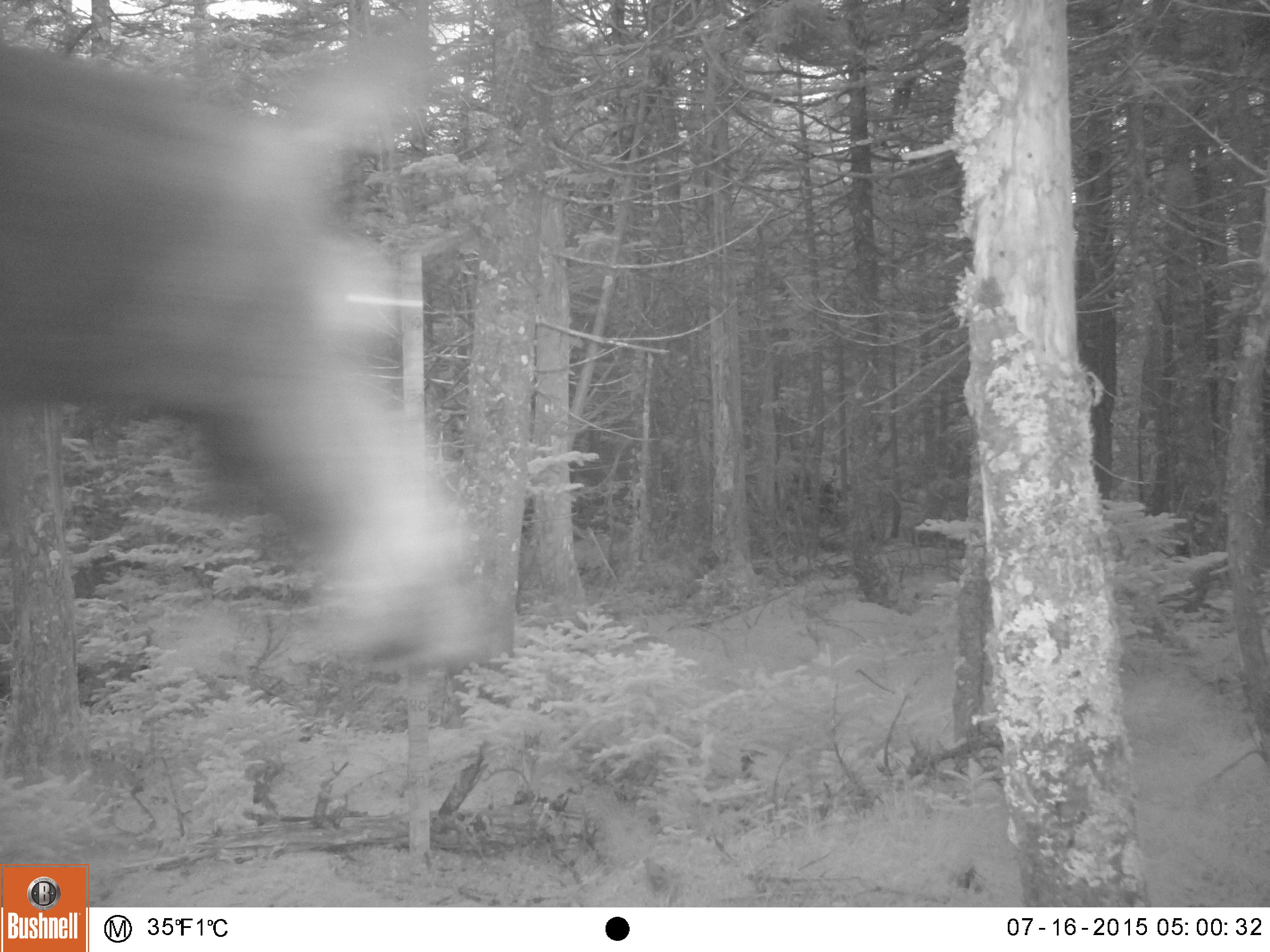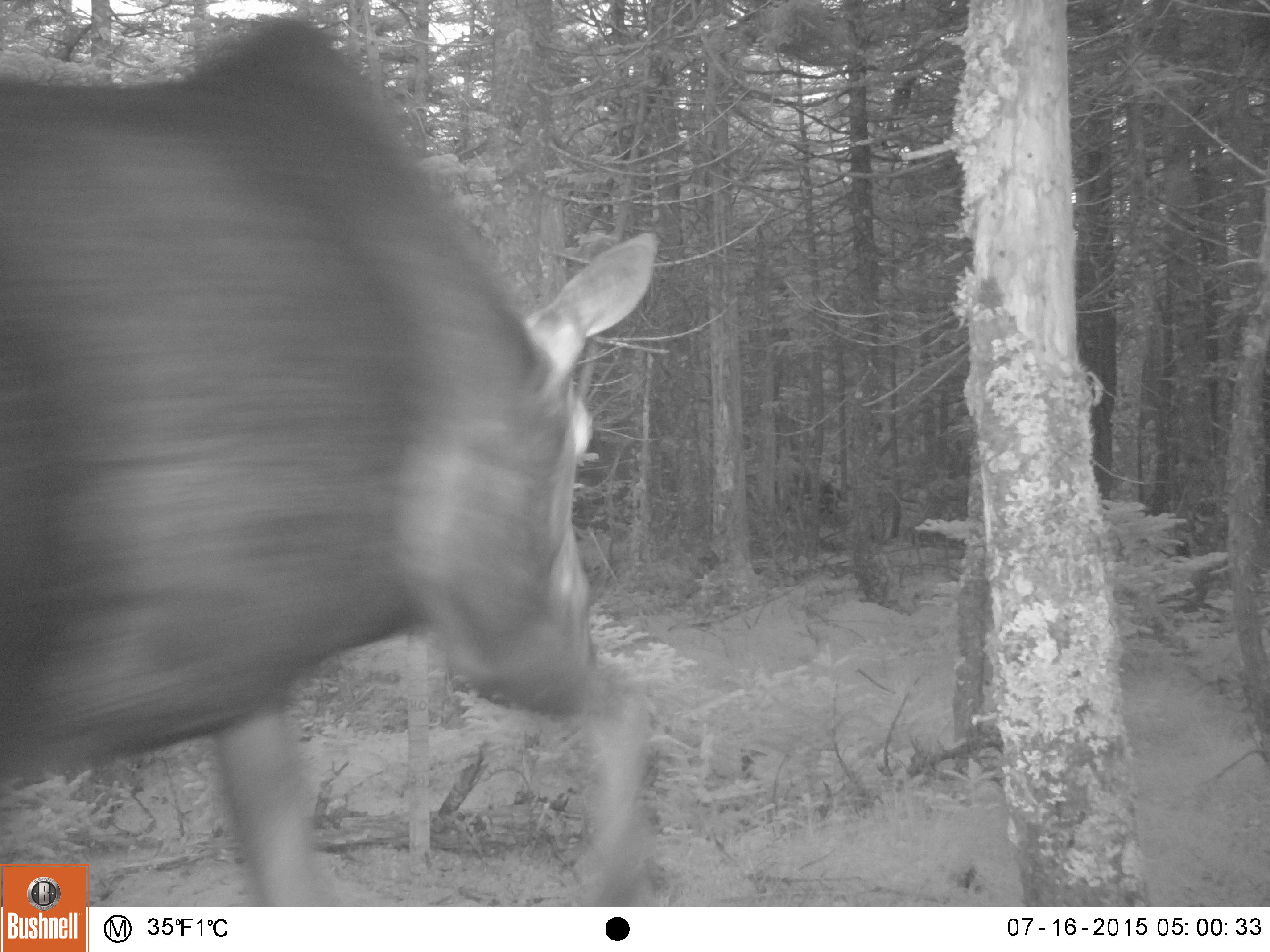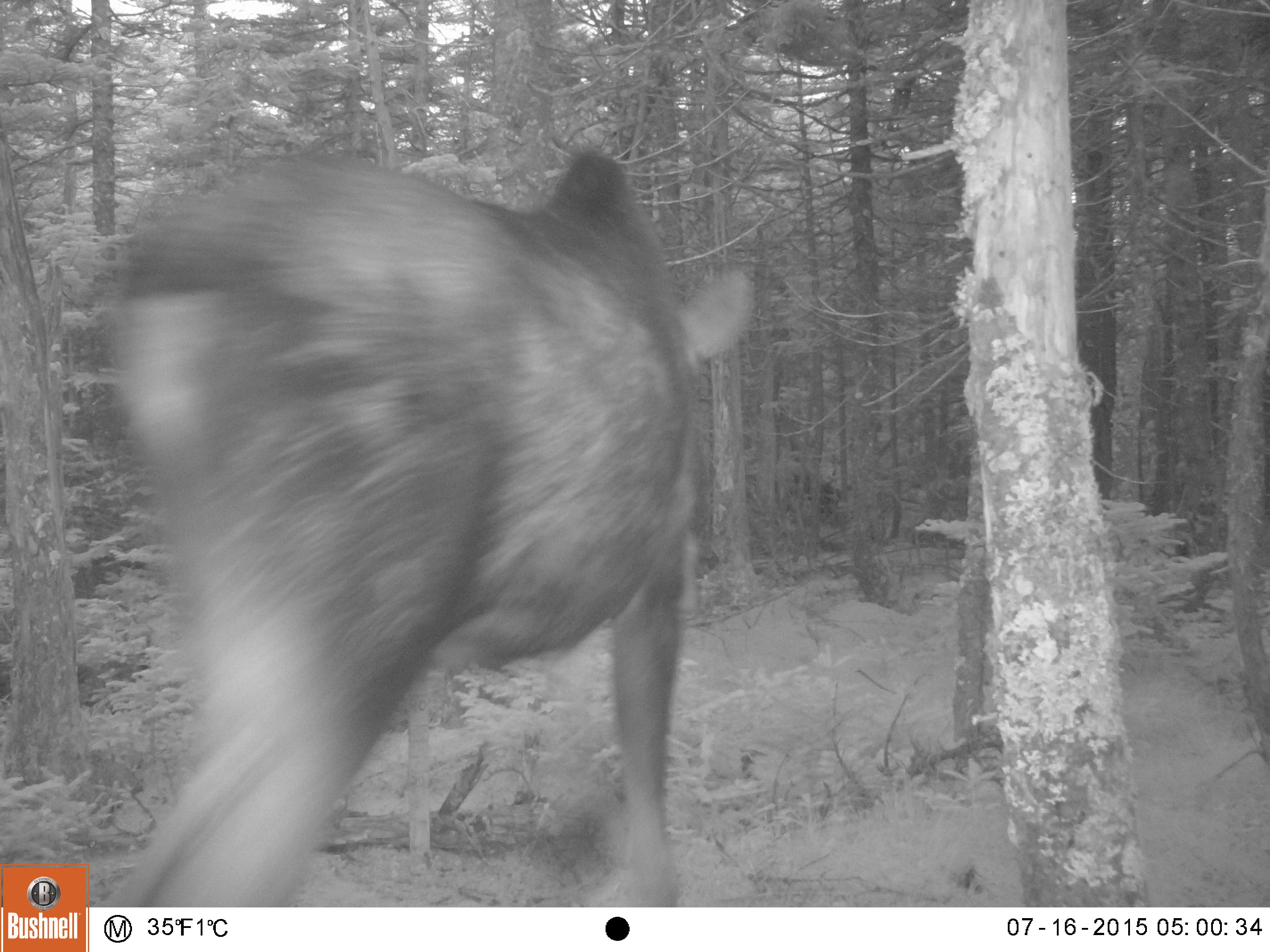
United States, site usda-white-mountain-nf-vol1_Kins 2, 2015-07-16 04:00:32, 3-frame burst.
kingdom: Animalia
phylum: Chordata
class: Mammalia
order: Artiodactyla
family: Cervidae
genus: Alces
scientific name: Alces alces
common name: moose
Moose (Alces alces).